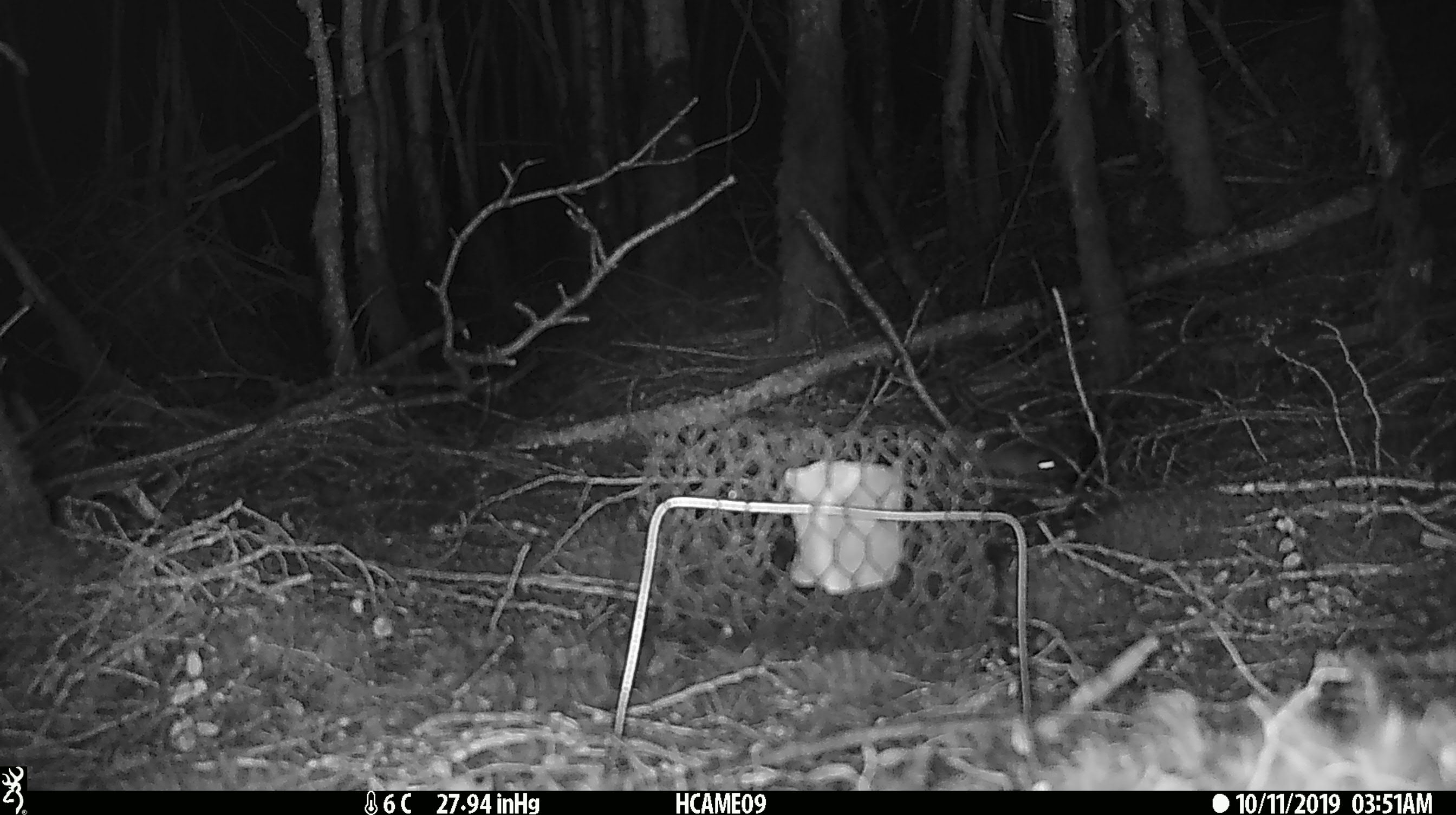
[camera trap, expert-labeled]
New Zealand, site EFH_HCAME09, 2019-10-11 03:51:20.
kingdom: Animalia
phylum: Chordata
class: Mammalia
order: Rodentia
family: Muridae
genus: Mus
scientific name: Mus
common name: mouse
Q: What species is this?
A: Mouse (Mus).